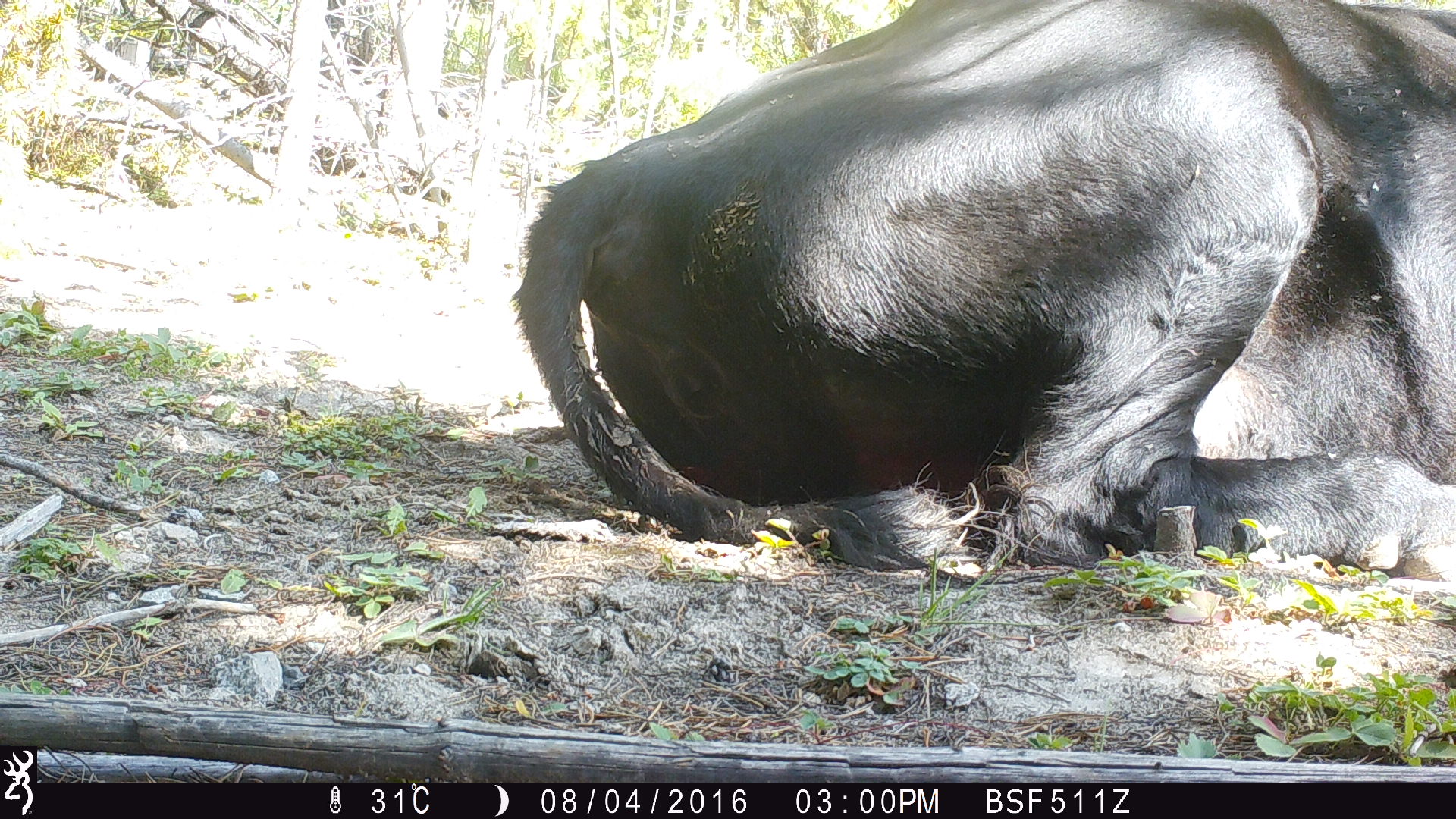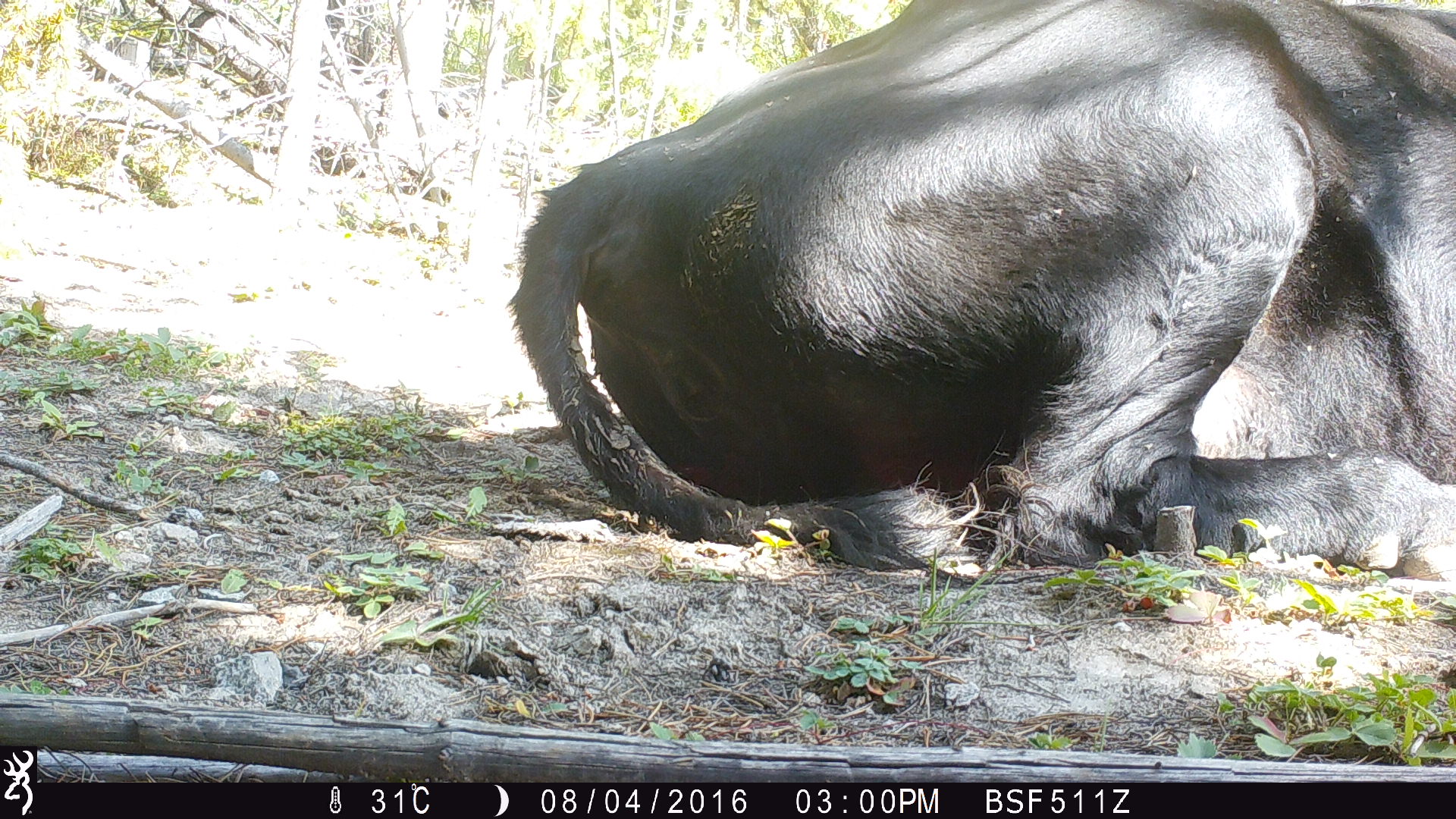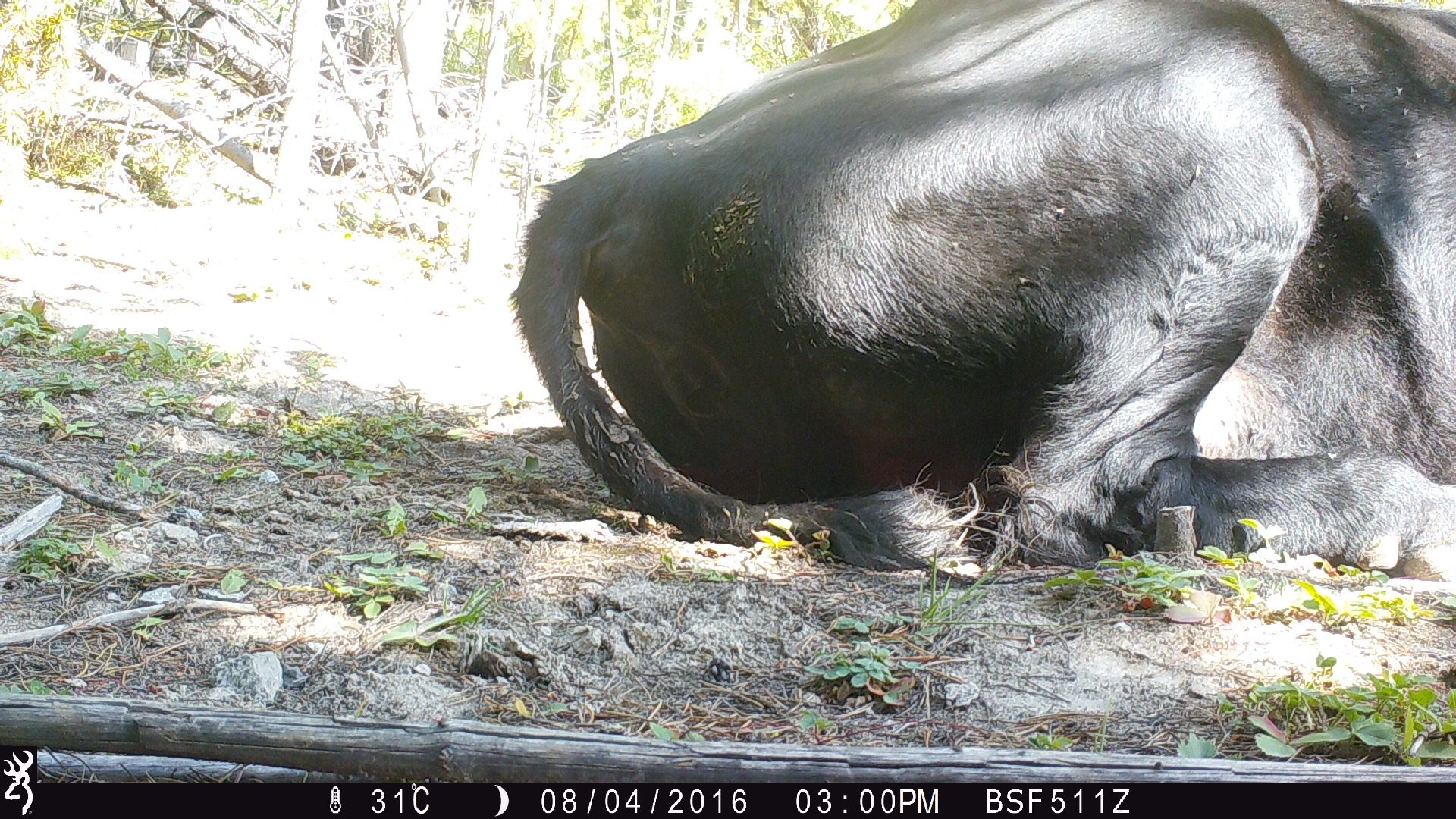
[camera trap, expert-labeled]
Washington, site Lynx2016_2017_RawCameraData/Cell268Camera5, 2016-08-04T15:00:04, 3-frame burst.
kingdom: Animalia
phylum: Chordata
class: Mammalia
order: Artiodactyla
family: Bovidae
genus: Bos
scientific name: Bos taurus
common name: domestic cattle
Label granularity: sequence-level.